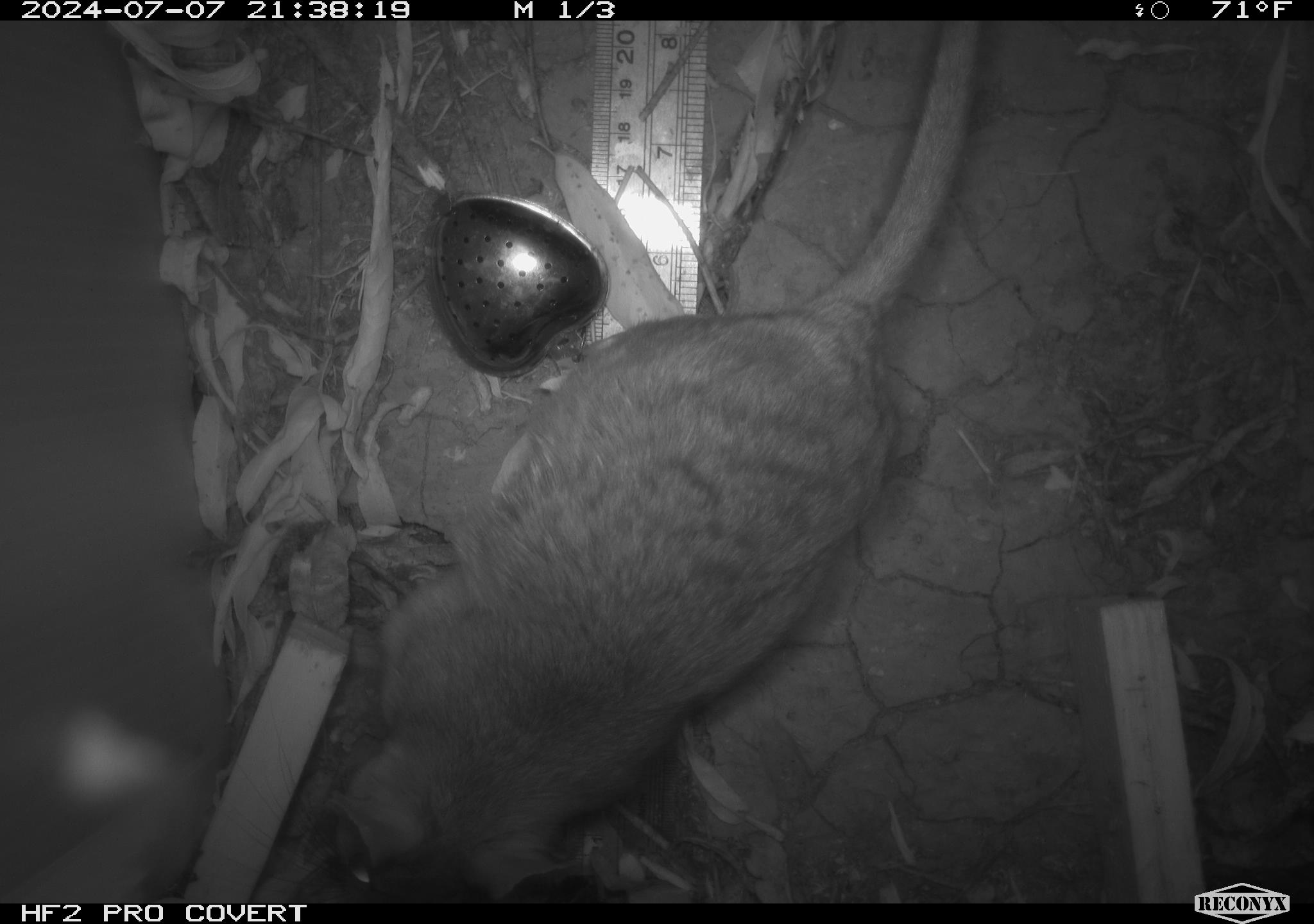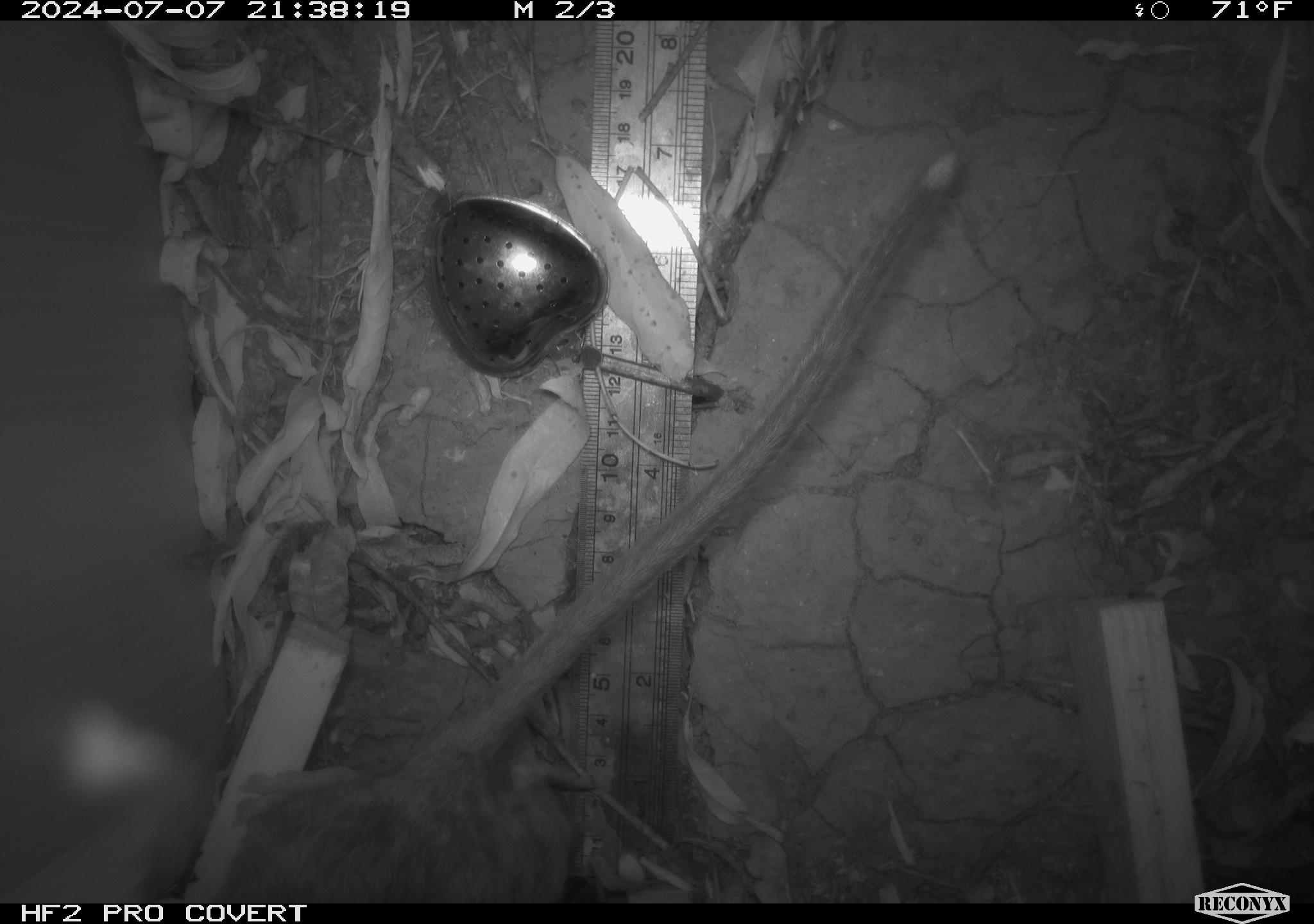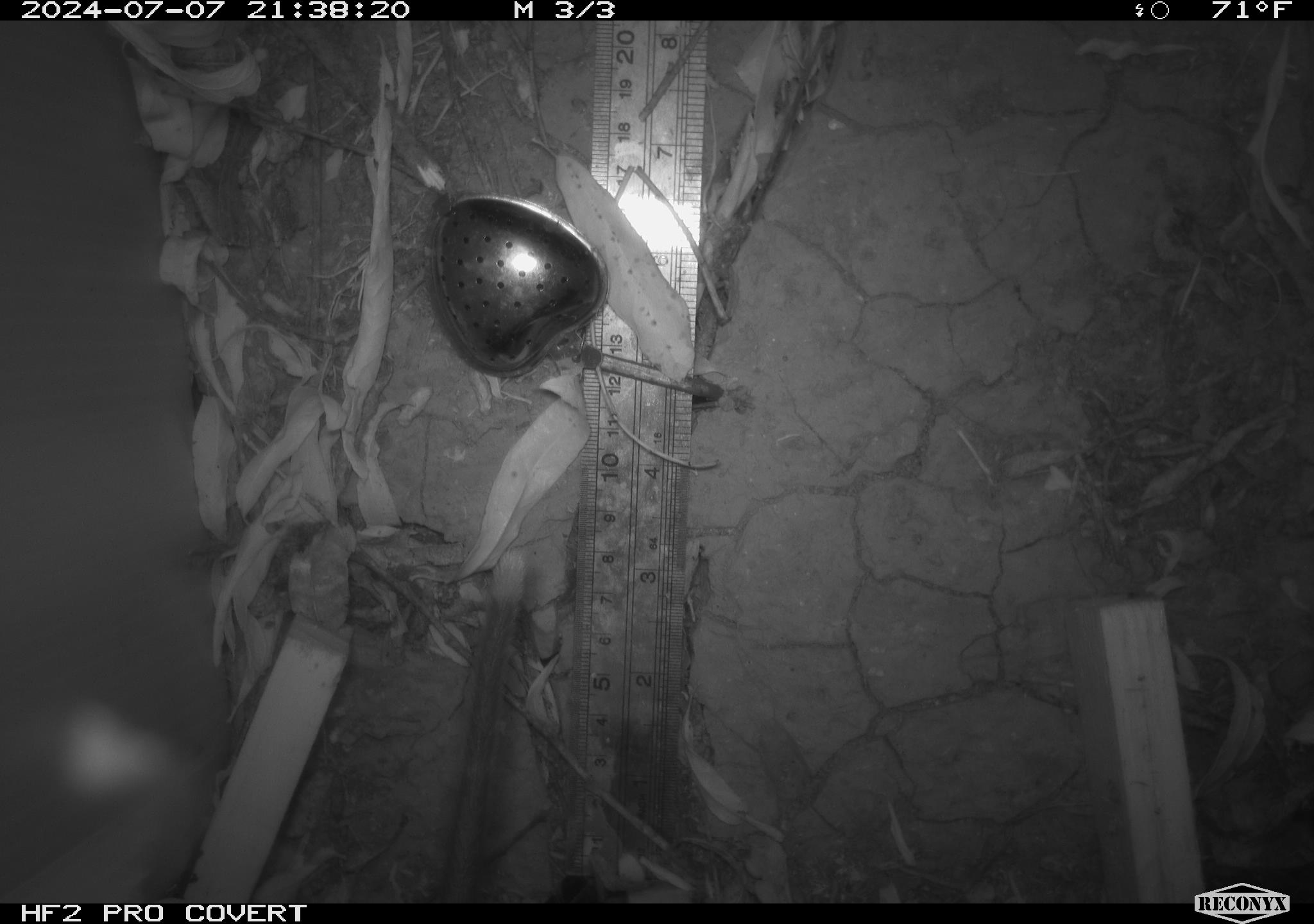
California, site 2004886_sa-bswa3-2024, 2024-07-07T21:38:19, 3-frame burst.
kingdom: Animalia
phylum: Chordata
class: Mammalia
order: Rodentia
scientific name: Rodentia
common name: woodrat or rat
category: woodrat or rat species